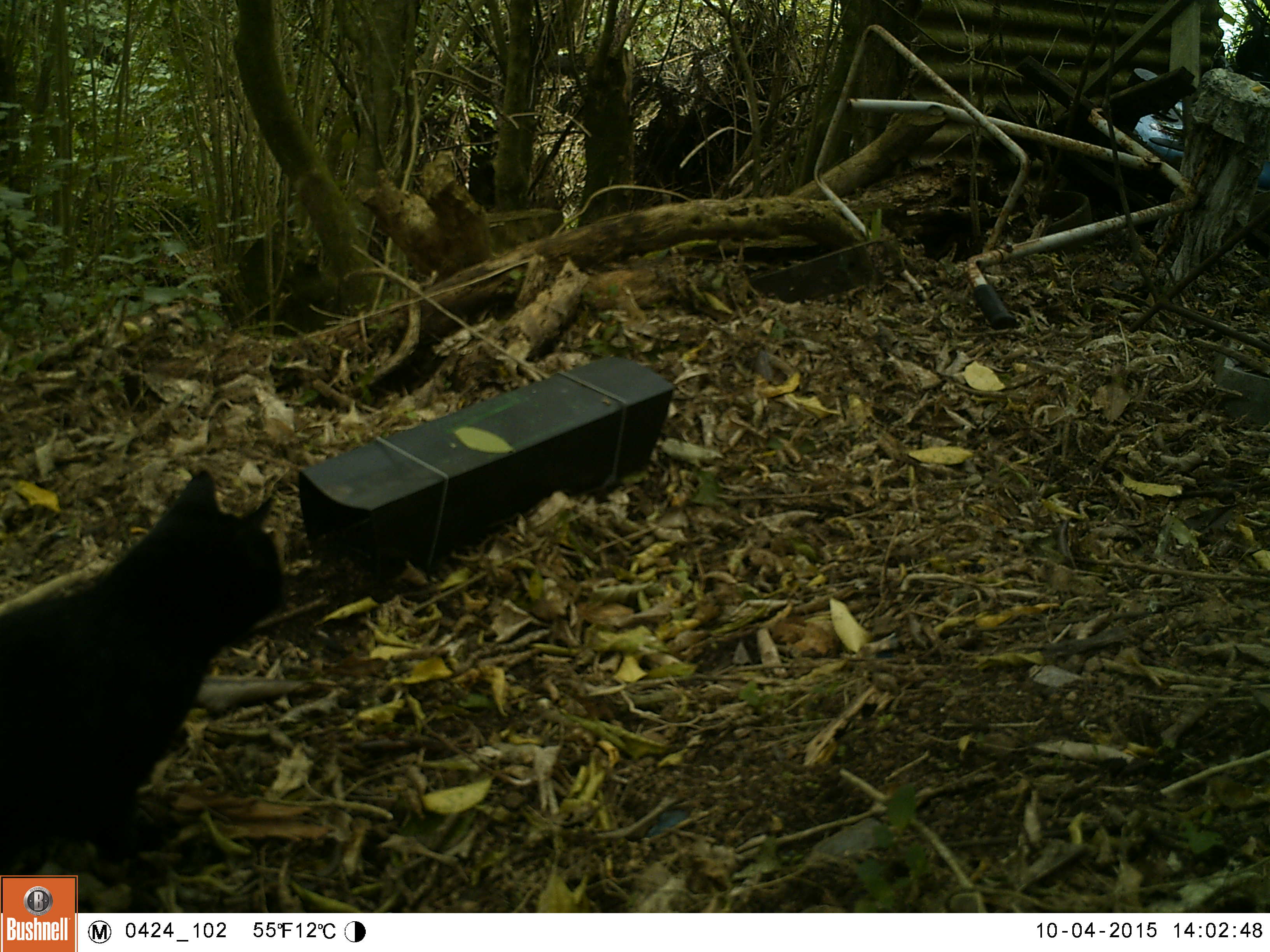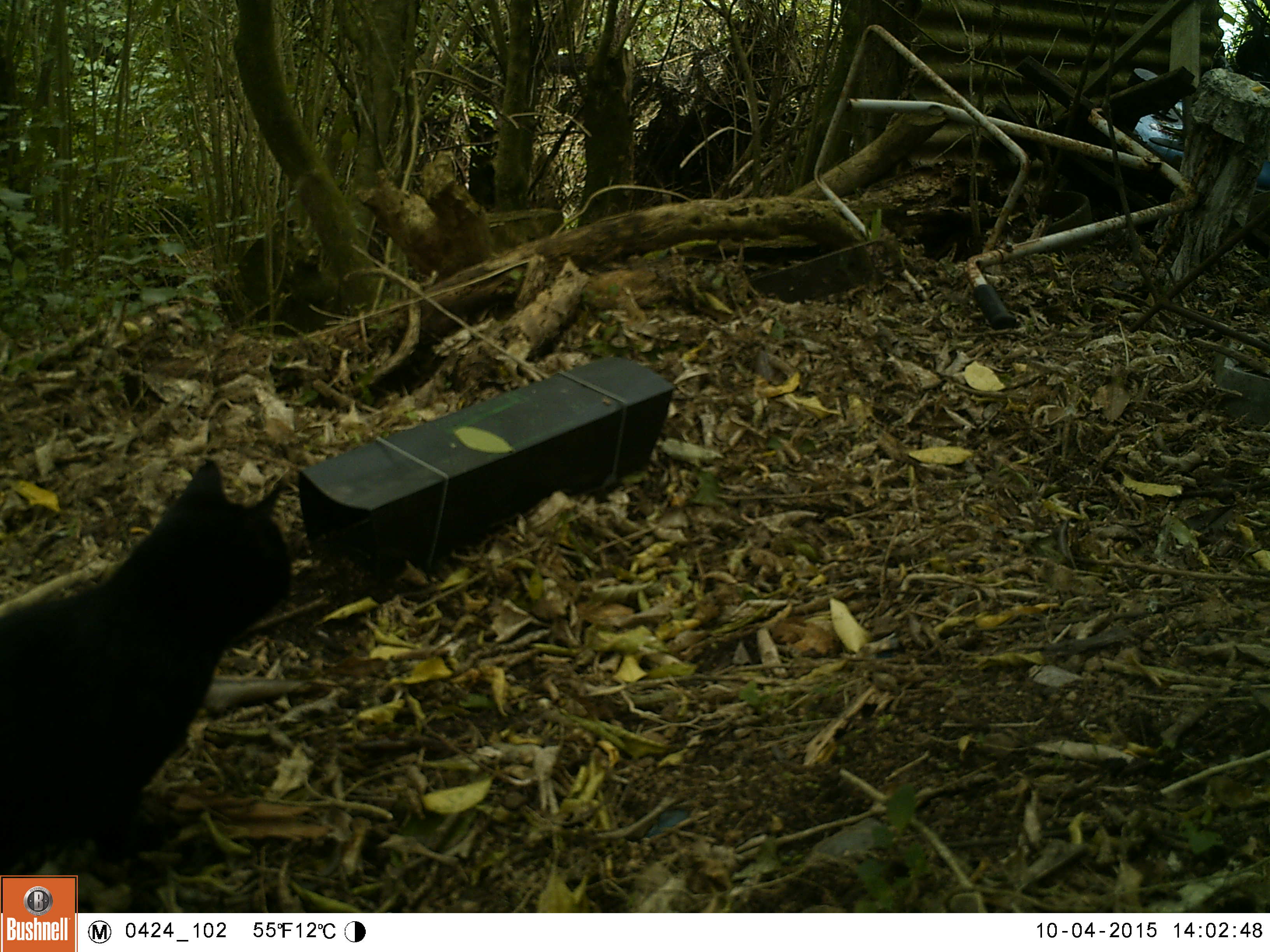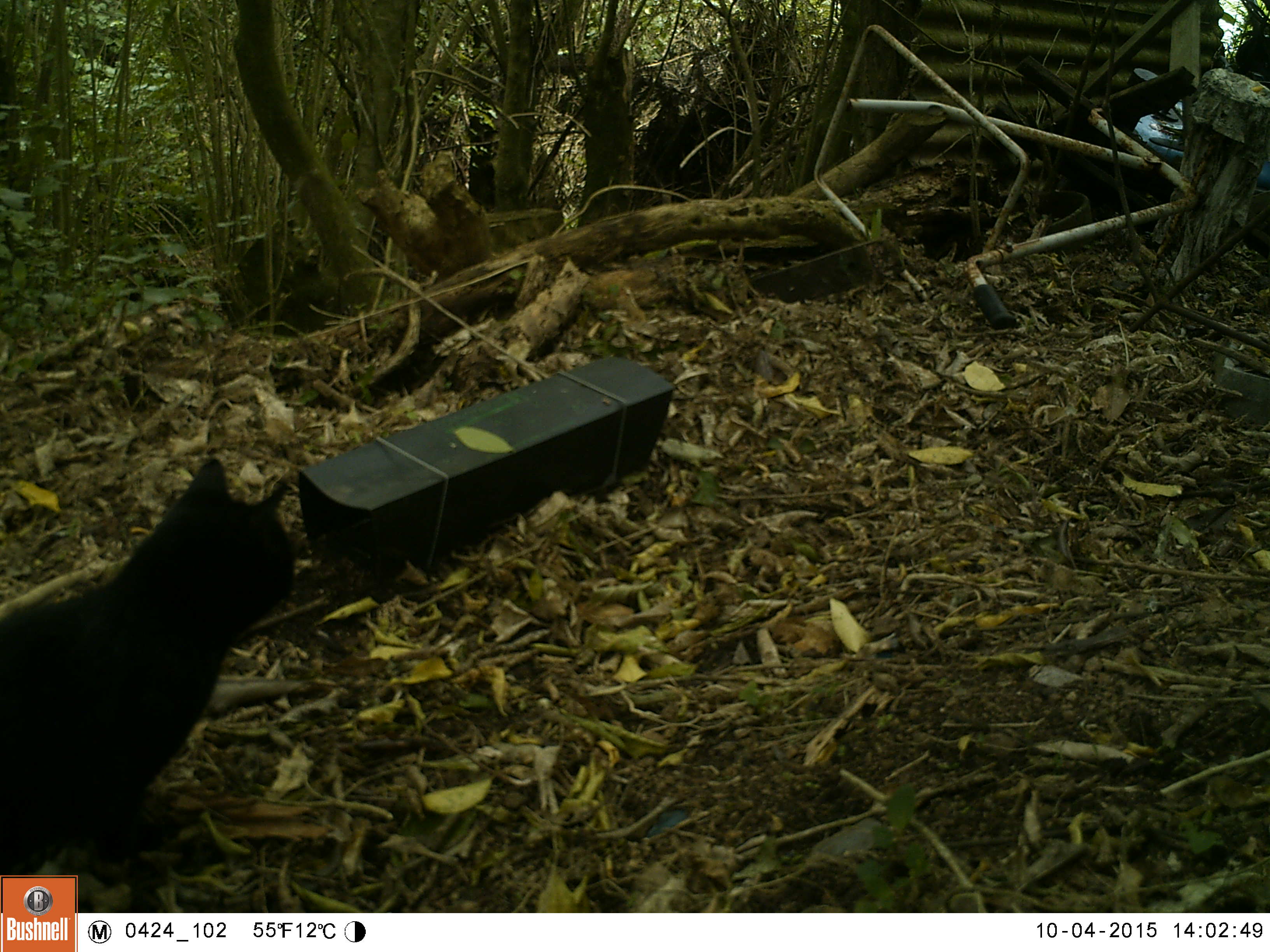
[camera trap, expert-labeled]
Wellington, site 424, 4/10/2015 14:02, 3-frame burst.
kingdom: Animalia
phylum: Chordata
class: Mammalia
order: Carnivora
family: Felidae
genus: Felis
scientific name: Felis catus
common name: cat